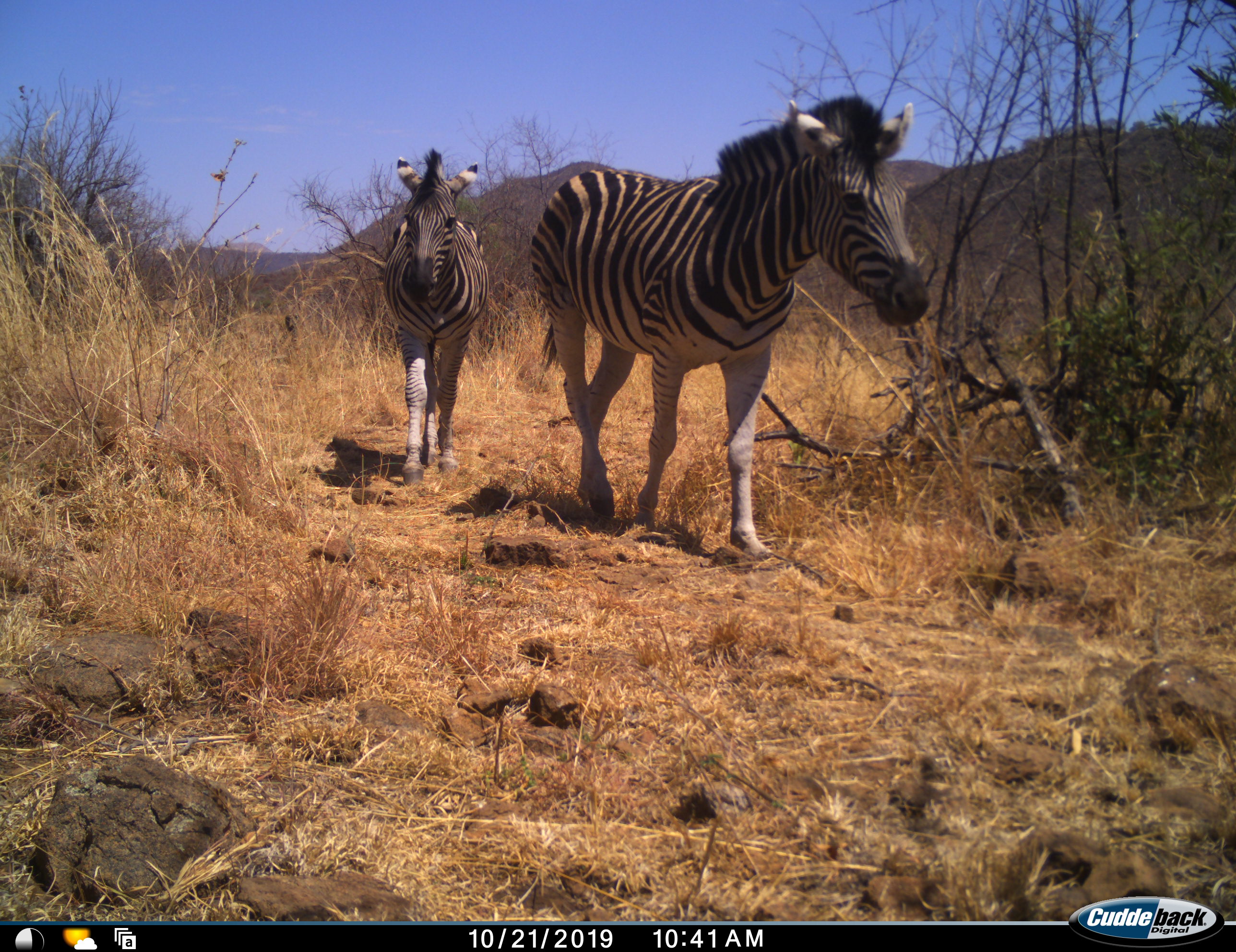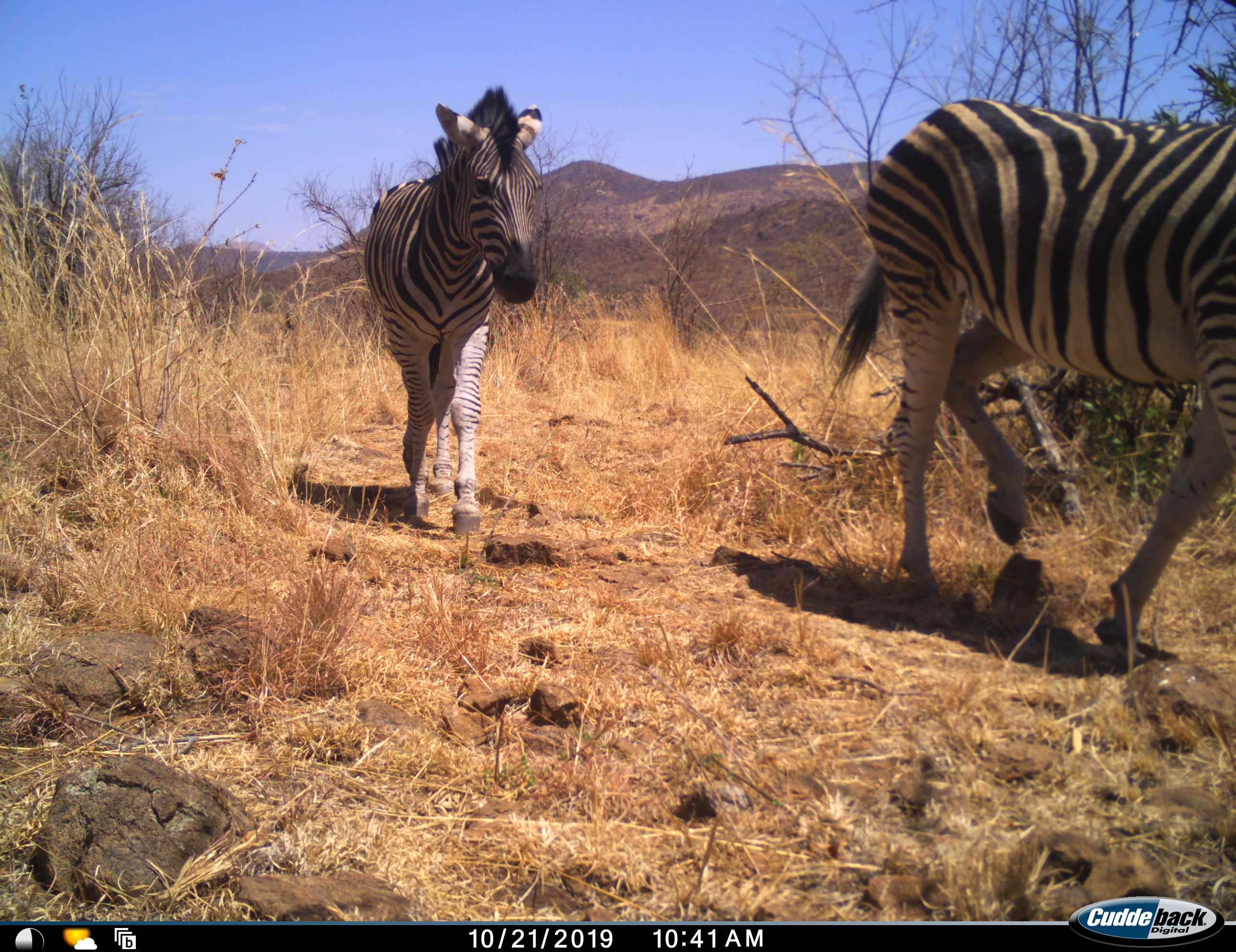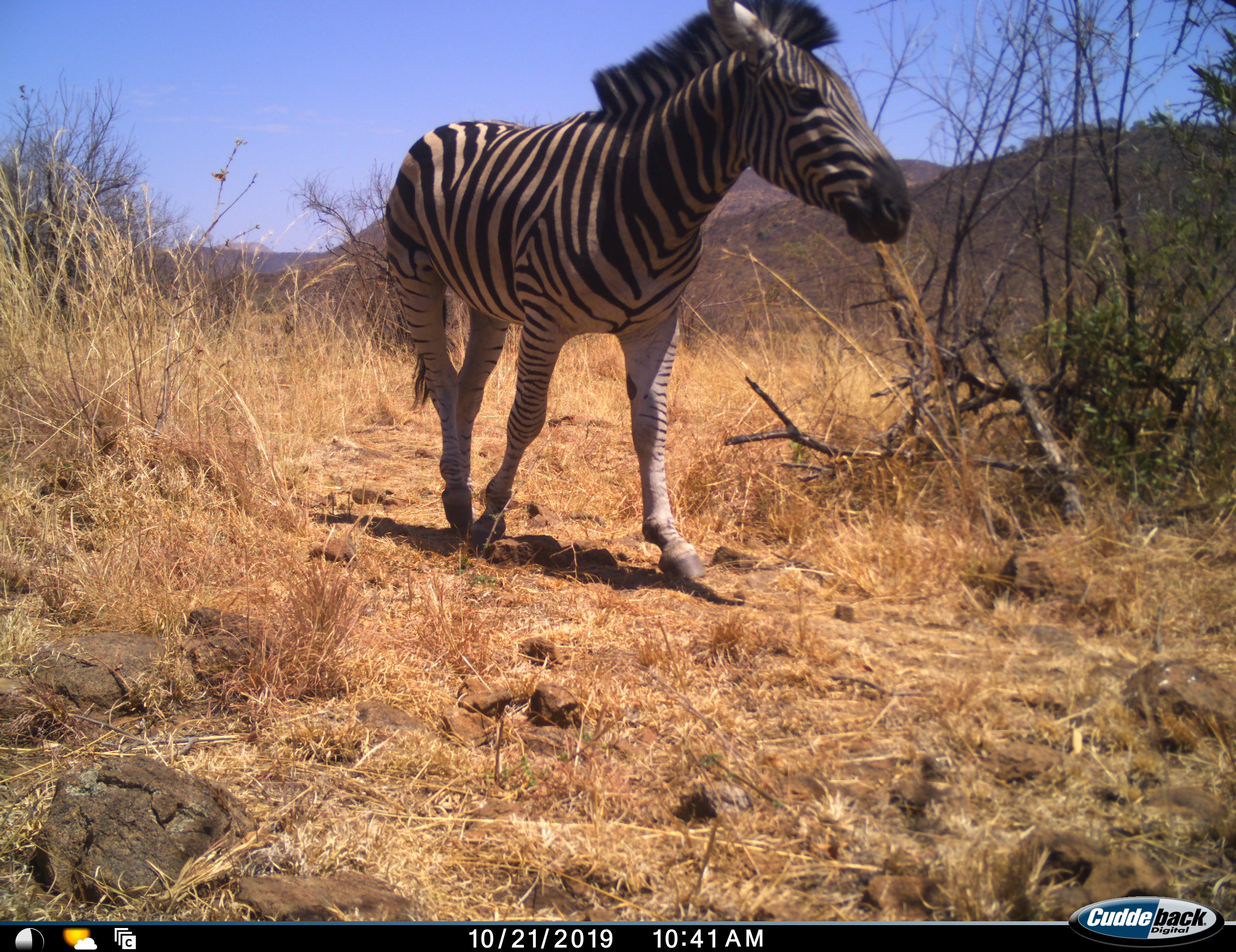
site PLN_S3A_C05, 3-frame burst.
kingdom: Animalia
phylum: Chordata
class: Mammalia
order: Perissodactyla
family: Equidae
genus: Equus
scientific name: Equus quagga burchellii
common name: burchell's zebra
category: zebraburchells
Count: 2.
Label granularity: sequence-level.